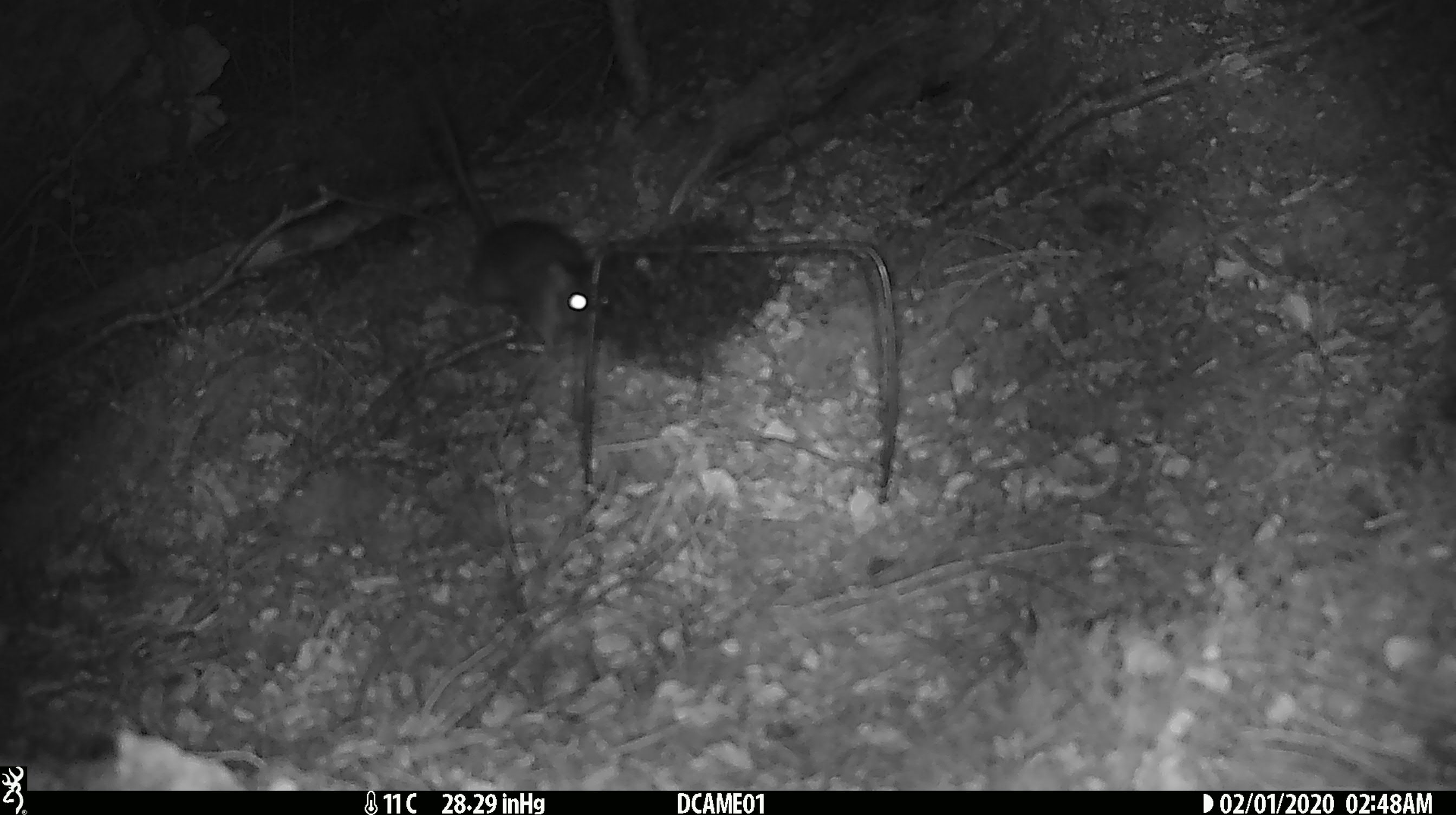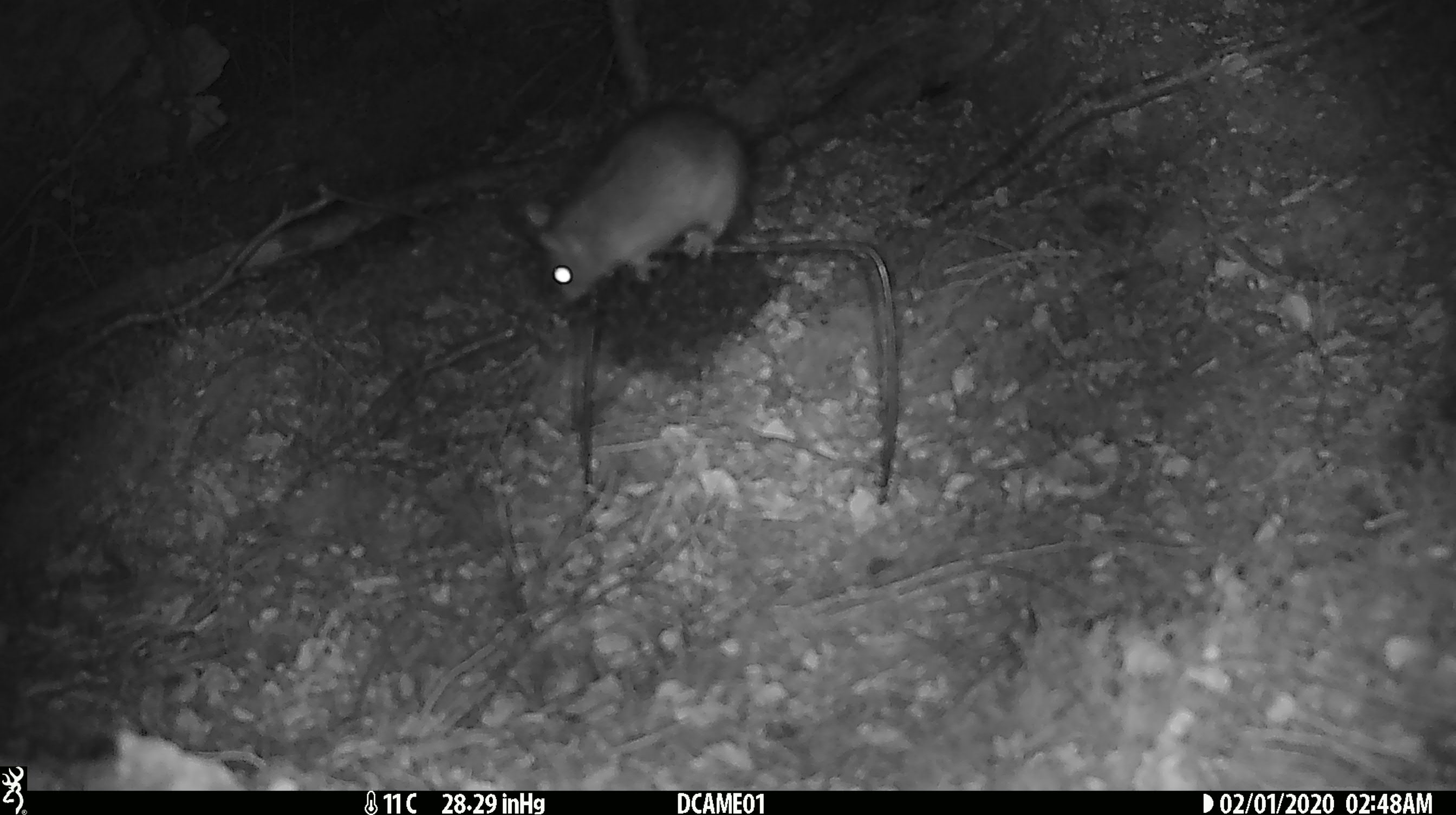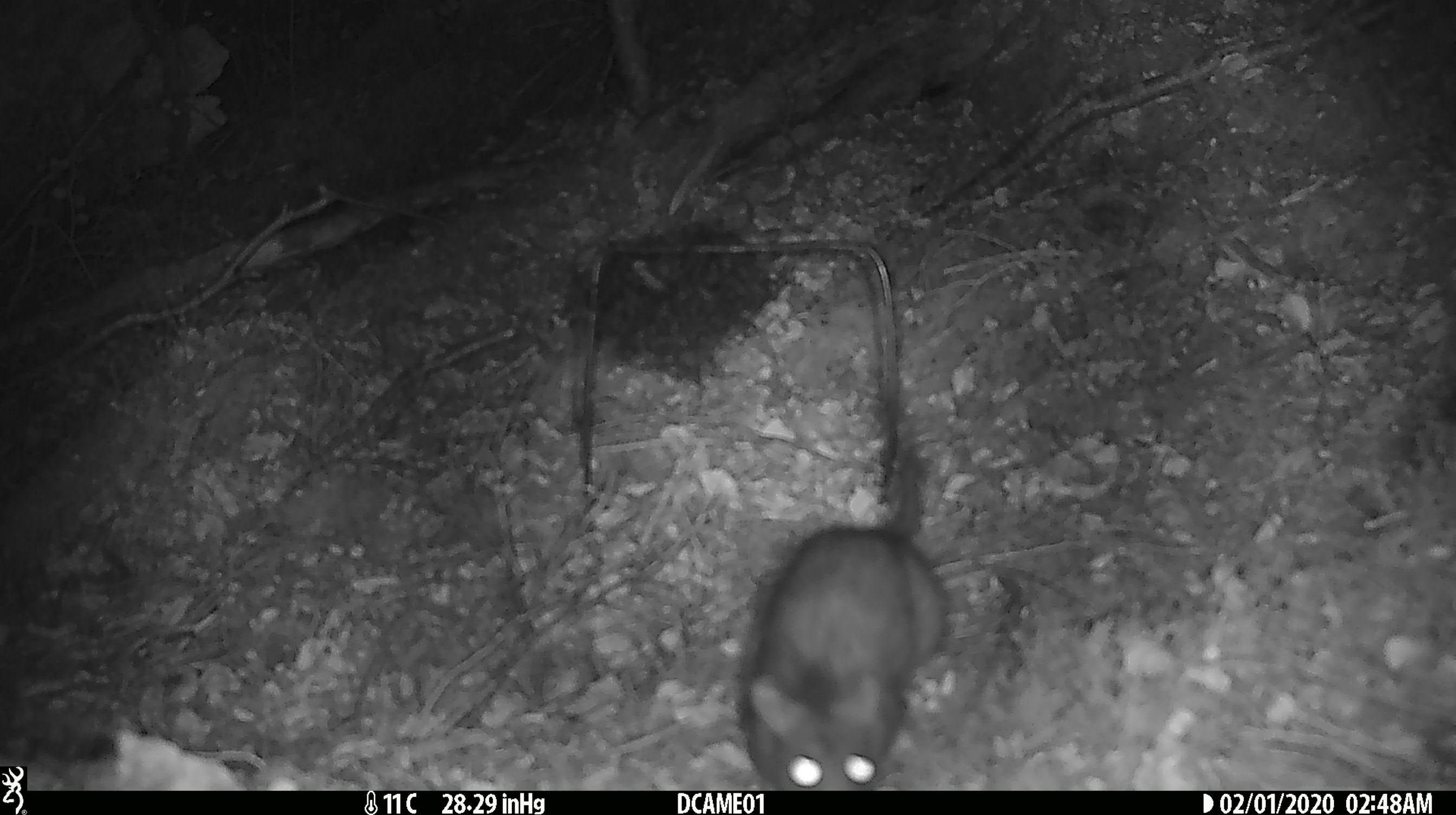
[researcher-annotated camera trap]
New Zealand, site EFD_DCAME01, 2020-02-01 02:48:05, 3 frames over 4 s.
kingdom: Animalia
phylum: Chordata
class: Mammalia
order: Rodentia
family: Muridae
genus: Rattus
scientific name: Rattus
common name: rat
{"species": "rat (Rattus)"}